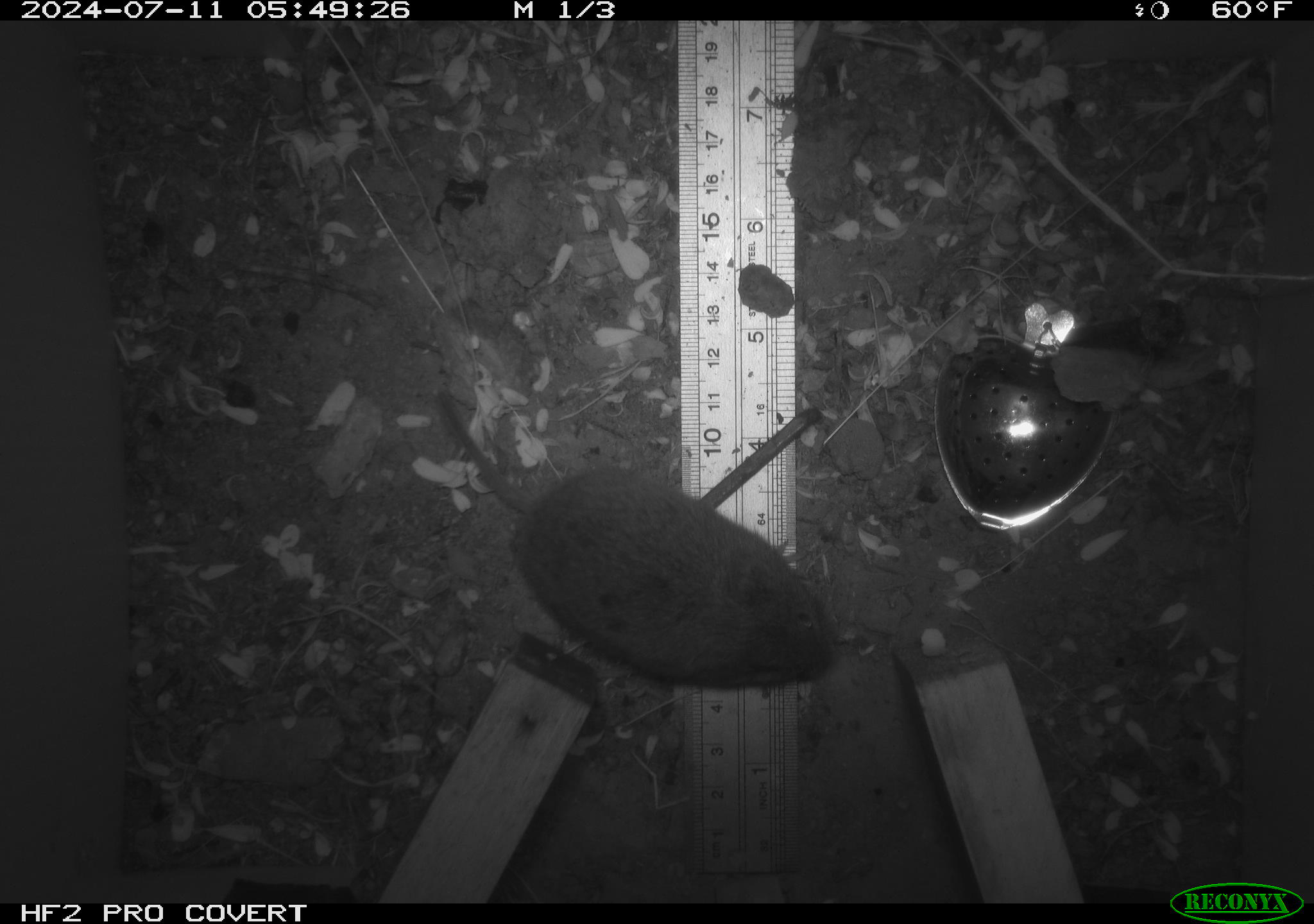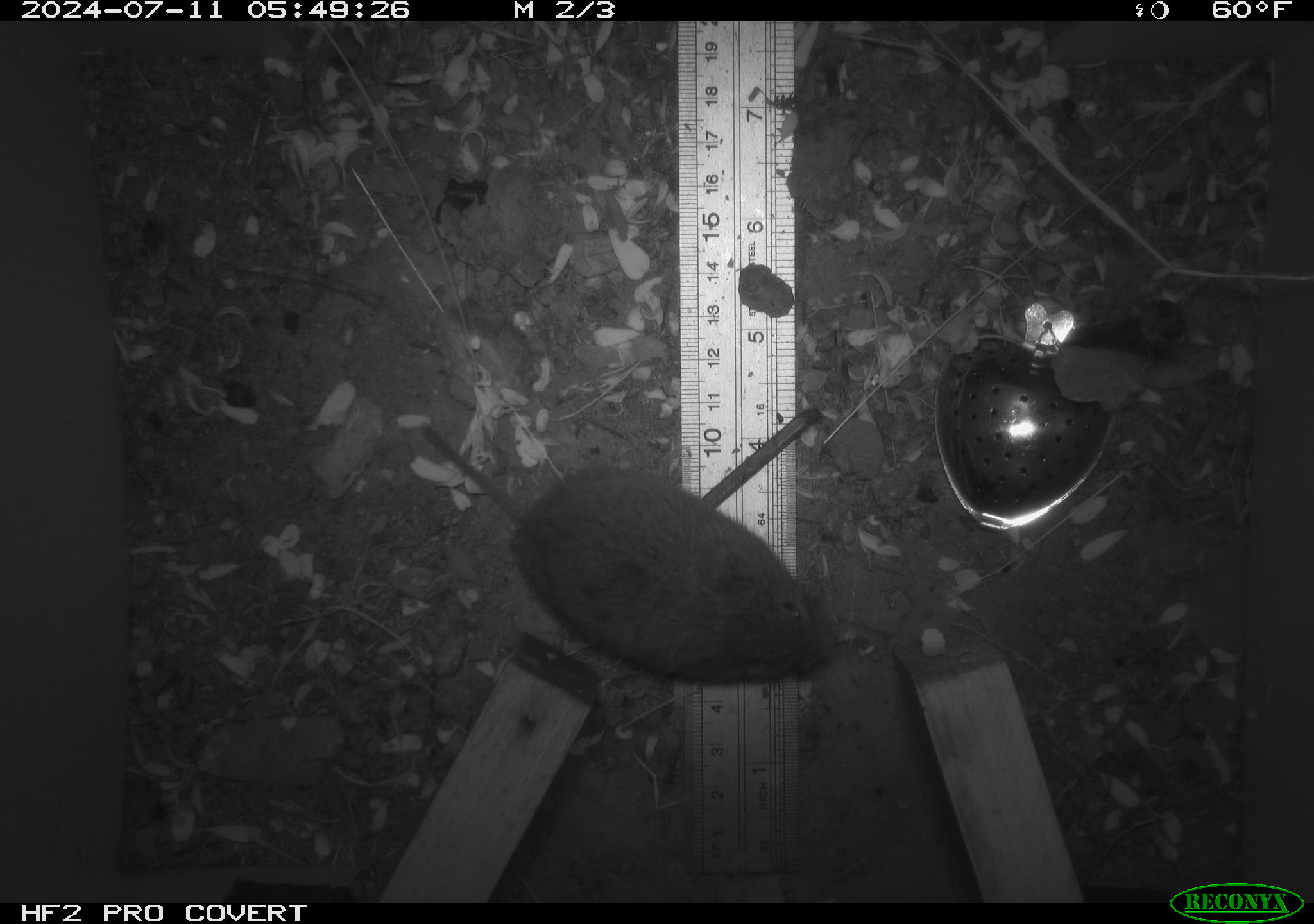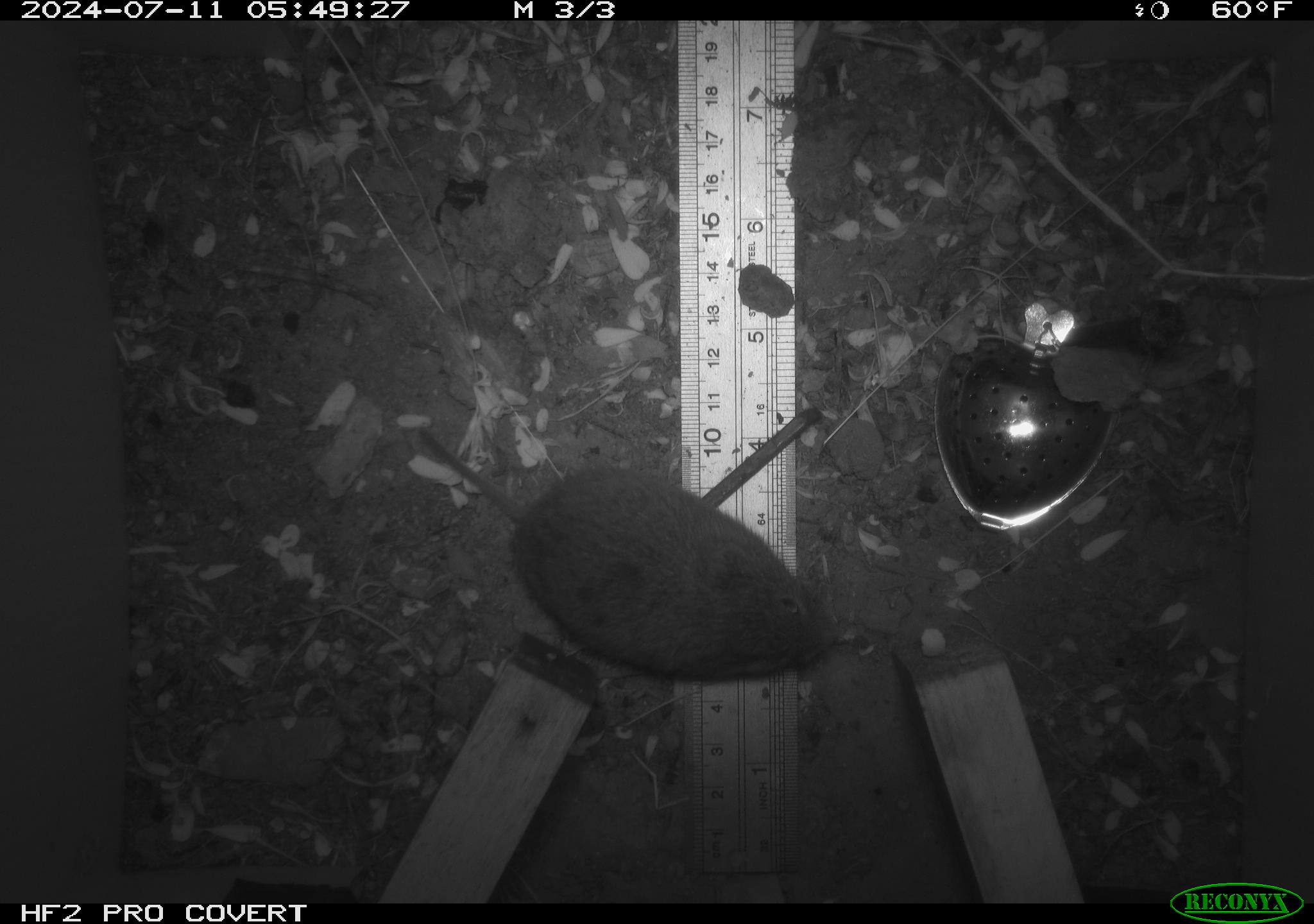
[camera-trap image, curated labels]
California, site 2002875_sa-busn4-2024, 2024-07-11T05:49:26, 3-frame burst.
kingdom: Animalia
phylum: Chordata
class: Mammalia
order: Rodentia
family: Cricetidae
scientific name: Arvicolinae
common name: voles, lemmings, and muskrats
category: arvicolinae subfamily